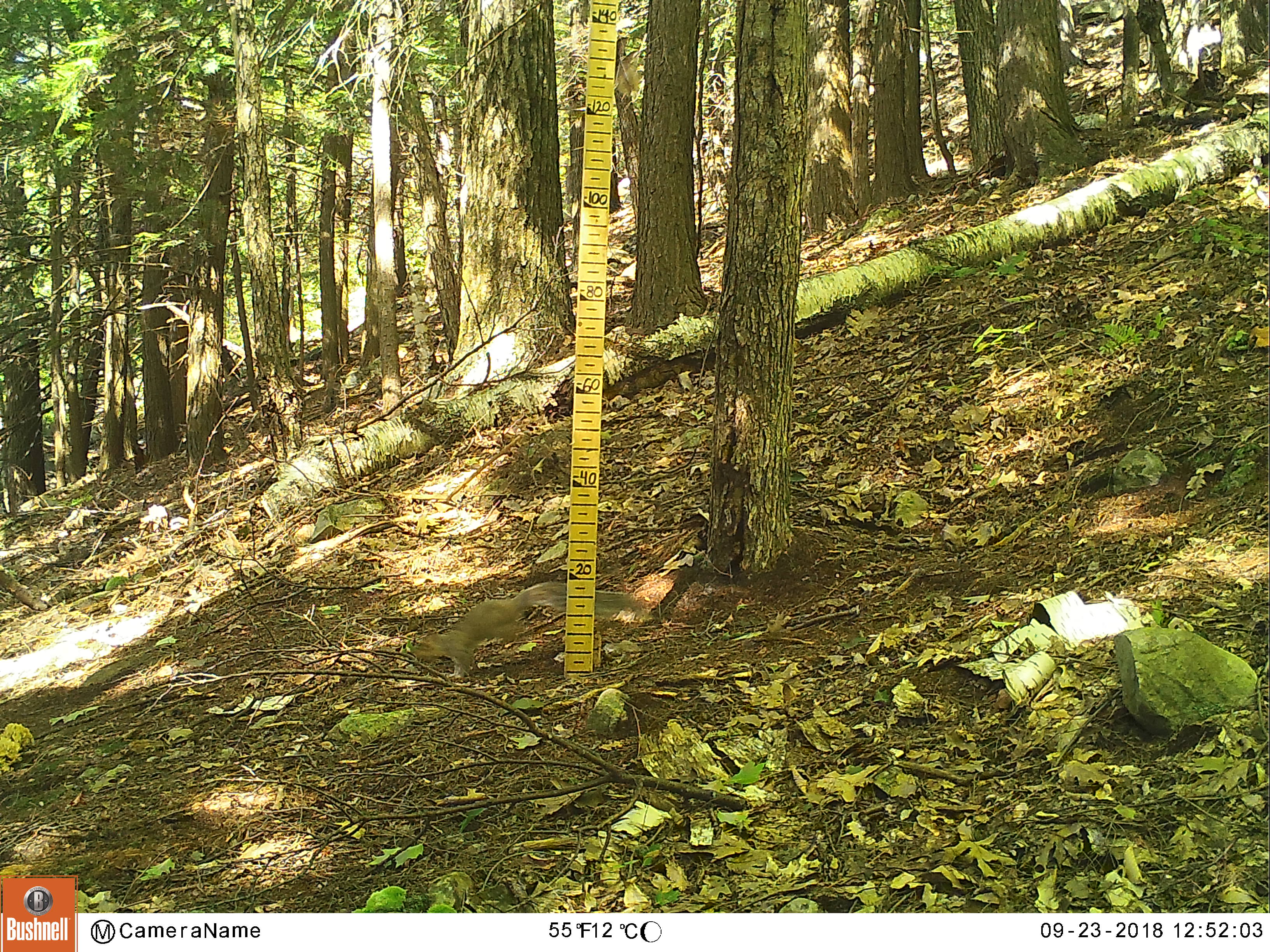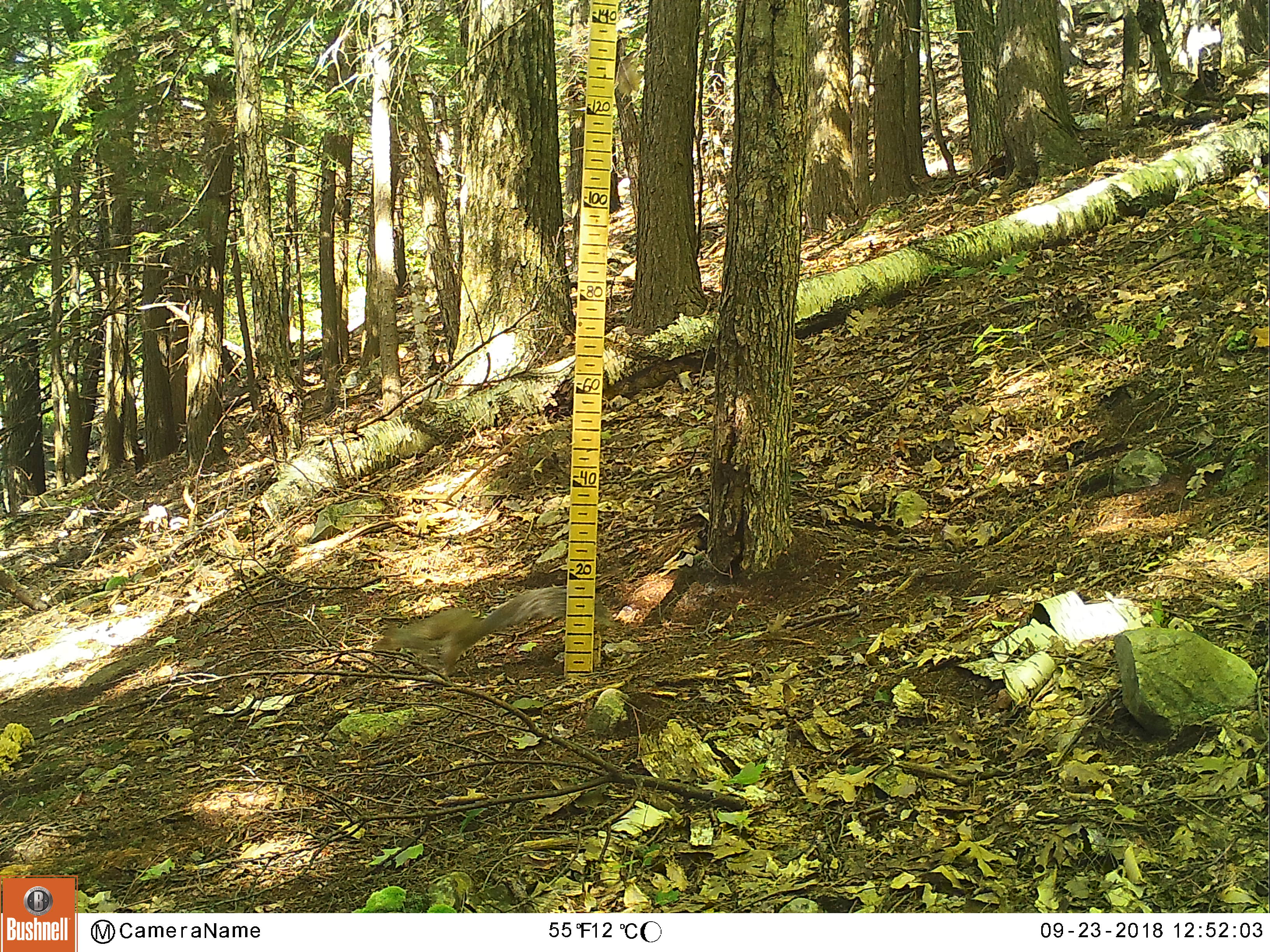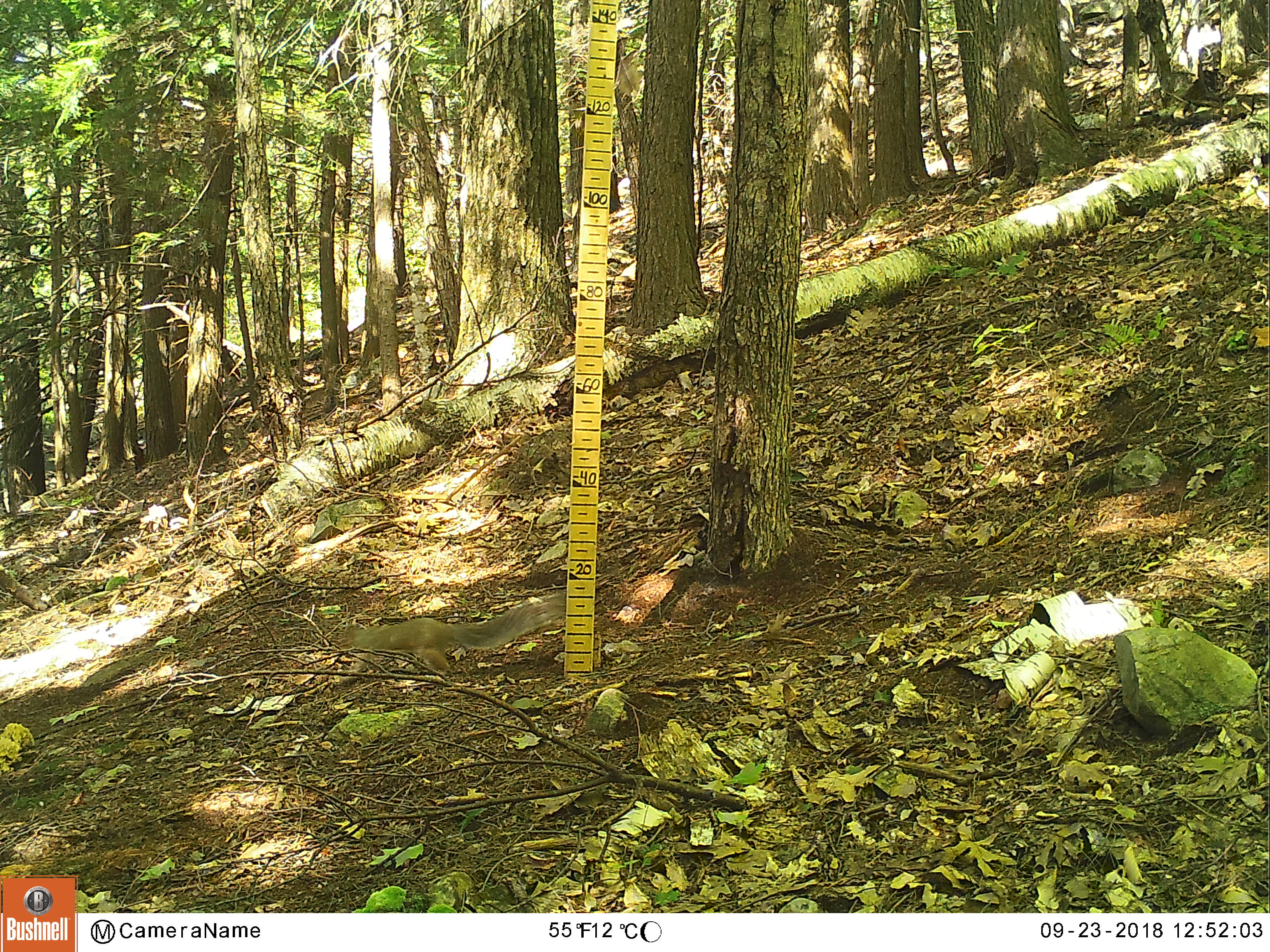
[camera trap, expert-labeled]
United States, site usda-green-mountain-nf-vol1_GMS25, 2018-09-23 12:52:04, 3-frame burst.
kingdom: Animalia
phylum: Chordata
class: Mammalia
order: Rodentia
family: Sciuridae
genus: Sciurus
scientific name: Sciurus carolinensis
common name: gray squirrel